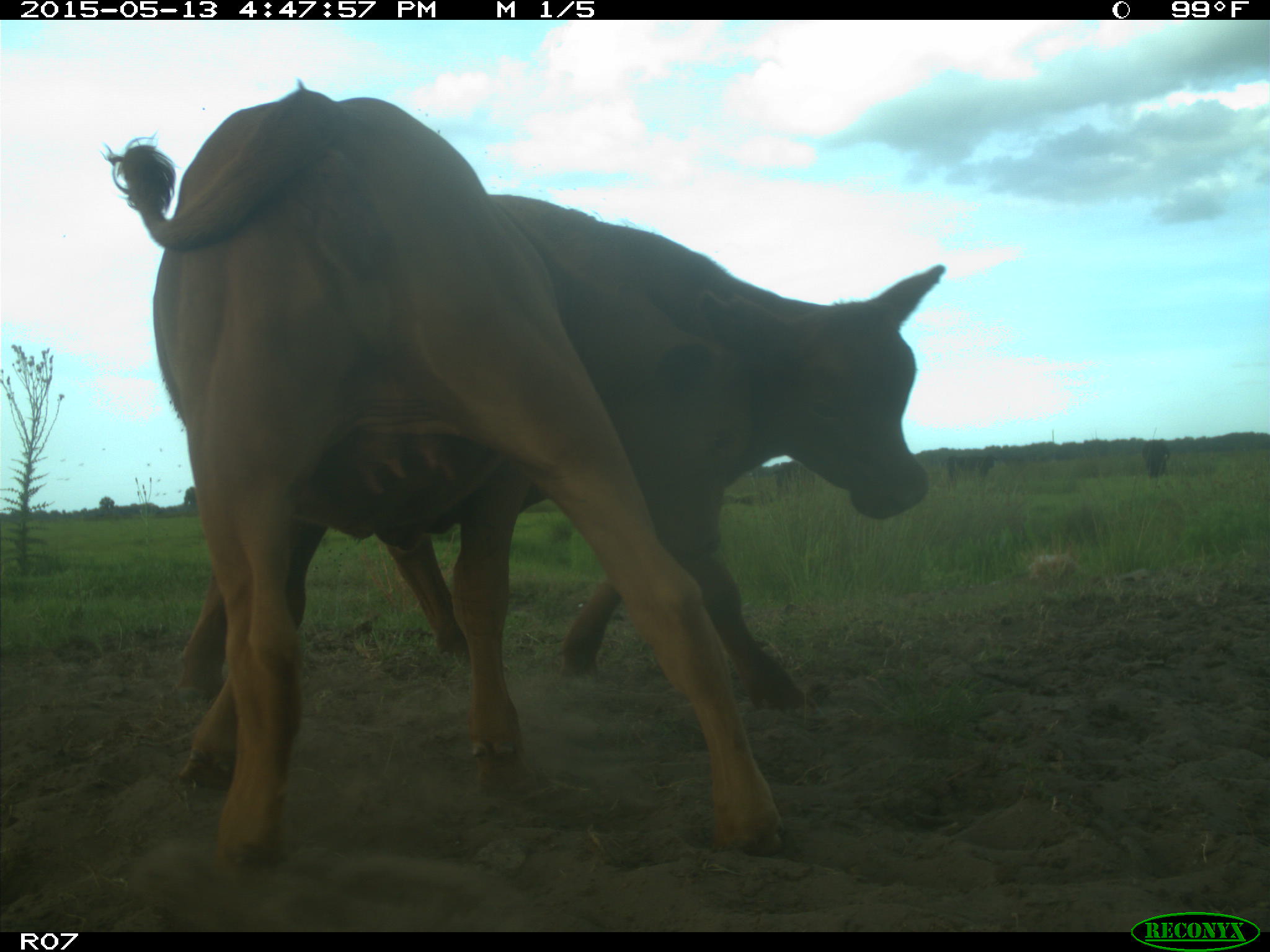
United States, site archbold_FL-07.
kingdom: Animalia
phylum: Chordata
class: Mammalia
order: Artiodactyla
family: Bovidae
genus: Bos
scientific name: Bos taurus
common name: domestic cow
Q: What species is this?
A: Bos taurus (domestic cow).